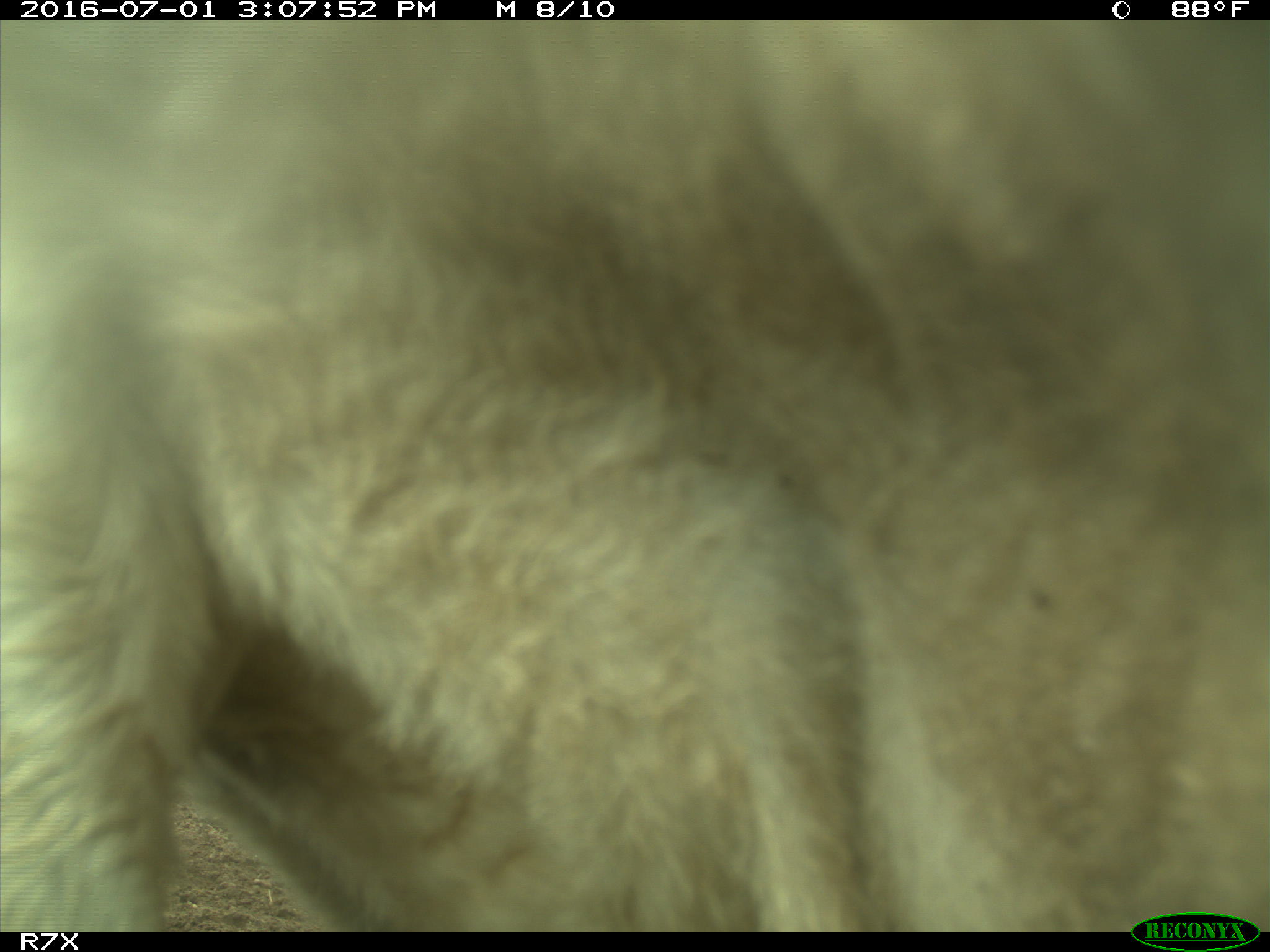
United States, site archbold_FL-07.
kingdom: Animalia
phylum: Chordata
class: Mammalia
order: Artiodactyla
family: Bovidae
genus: Bos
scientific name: Bos taurus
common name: domestic cow